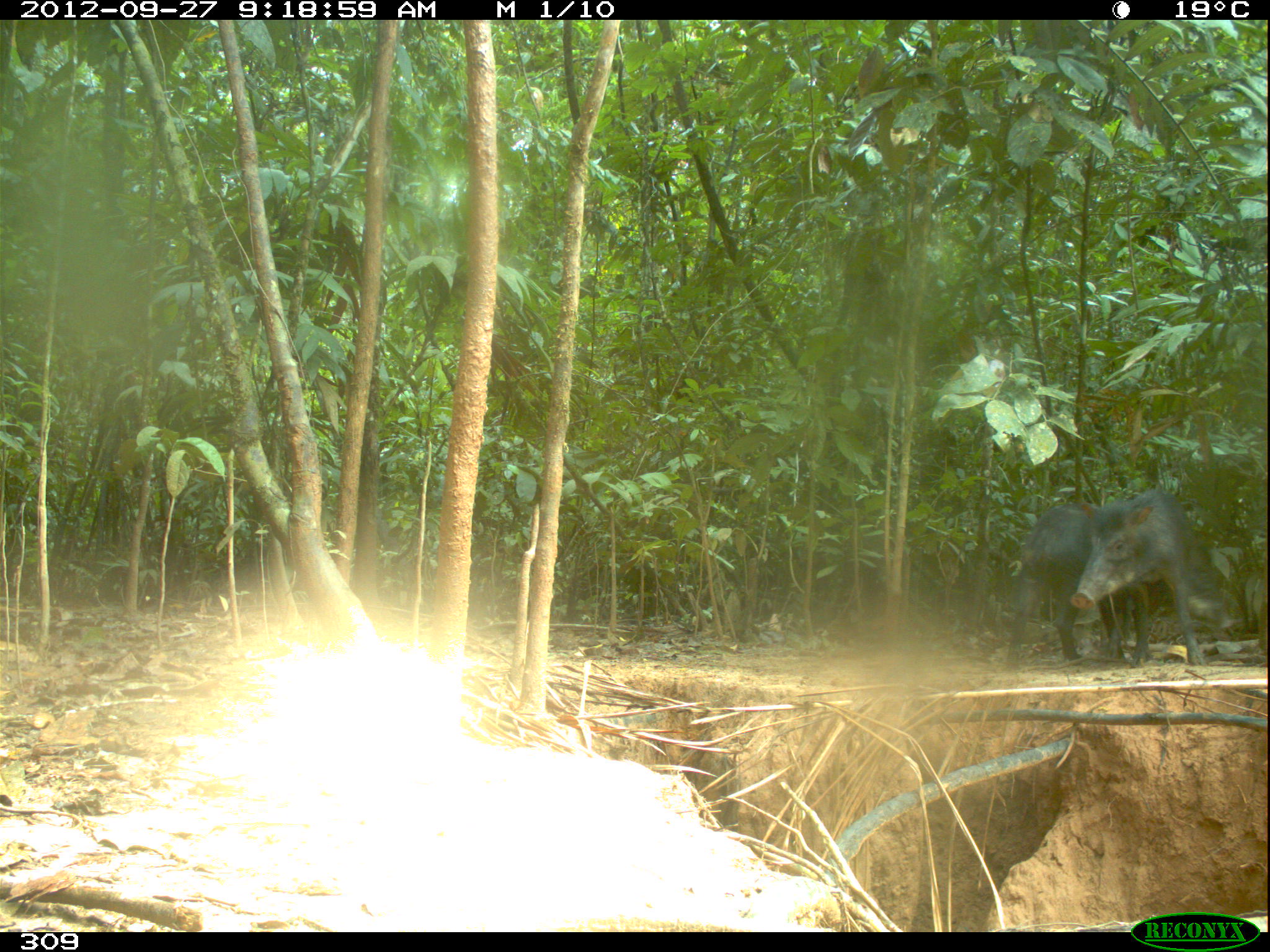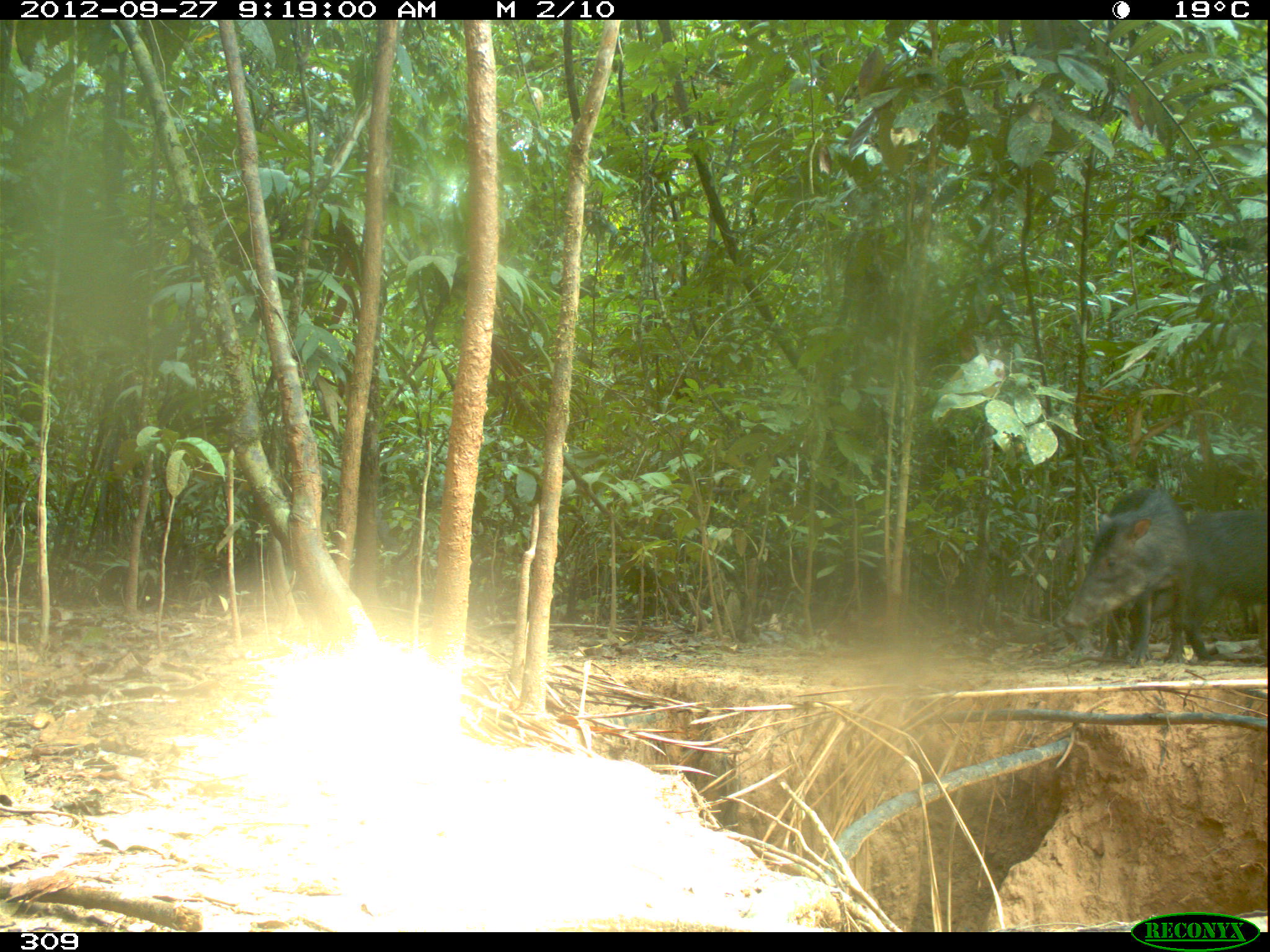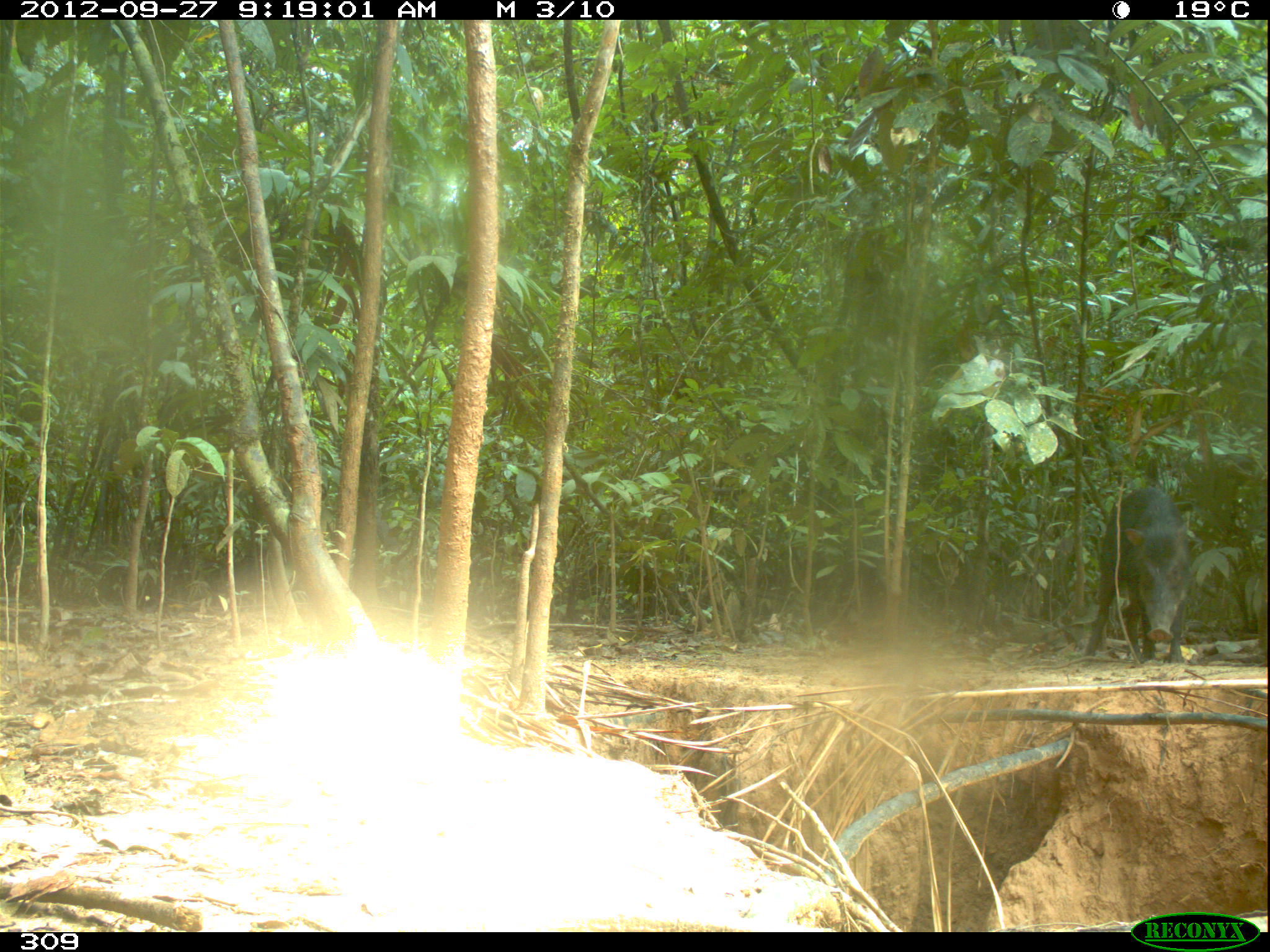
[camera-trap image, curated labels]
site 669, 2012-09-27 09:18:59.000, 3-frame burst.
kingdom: Animalia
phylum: Chordata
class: Mammalia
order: Artiodactyla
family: Tayassuidae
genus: Tayassu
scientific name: Tayassu pecari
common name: white-lipped peccary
Tayassu pecari (white-lipped peccary).